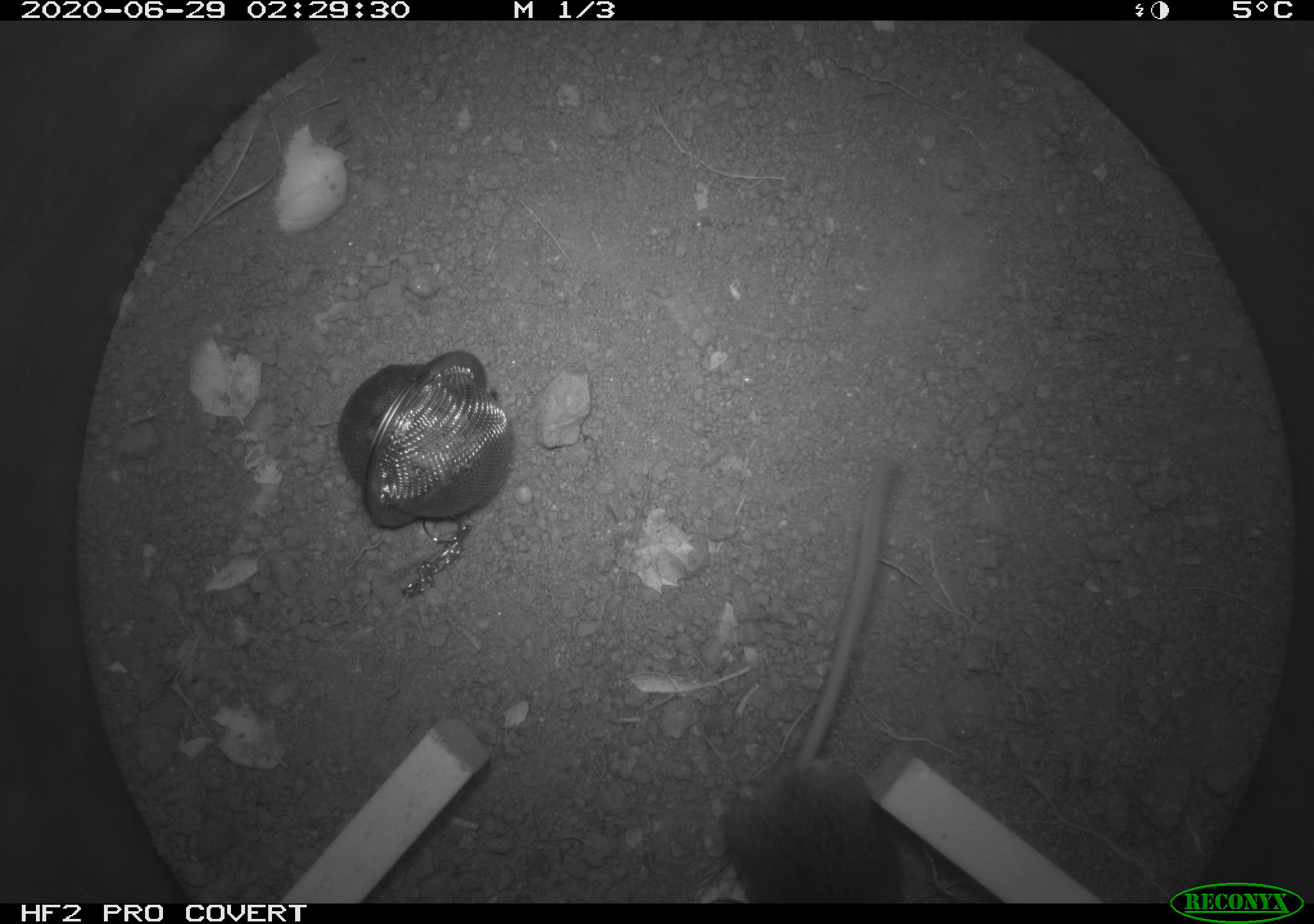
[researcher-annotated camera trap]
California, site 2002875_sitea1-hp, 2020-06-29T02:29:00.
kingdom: Animalia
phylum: Chordata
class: Mammalia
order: Rodentia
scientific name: Rodentia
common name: rodent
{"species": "rodent (Rodentia)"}